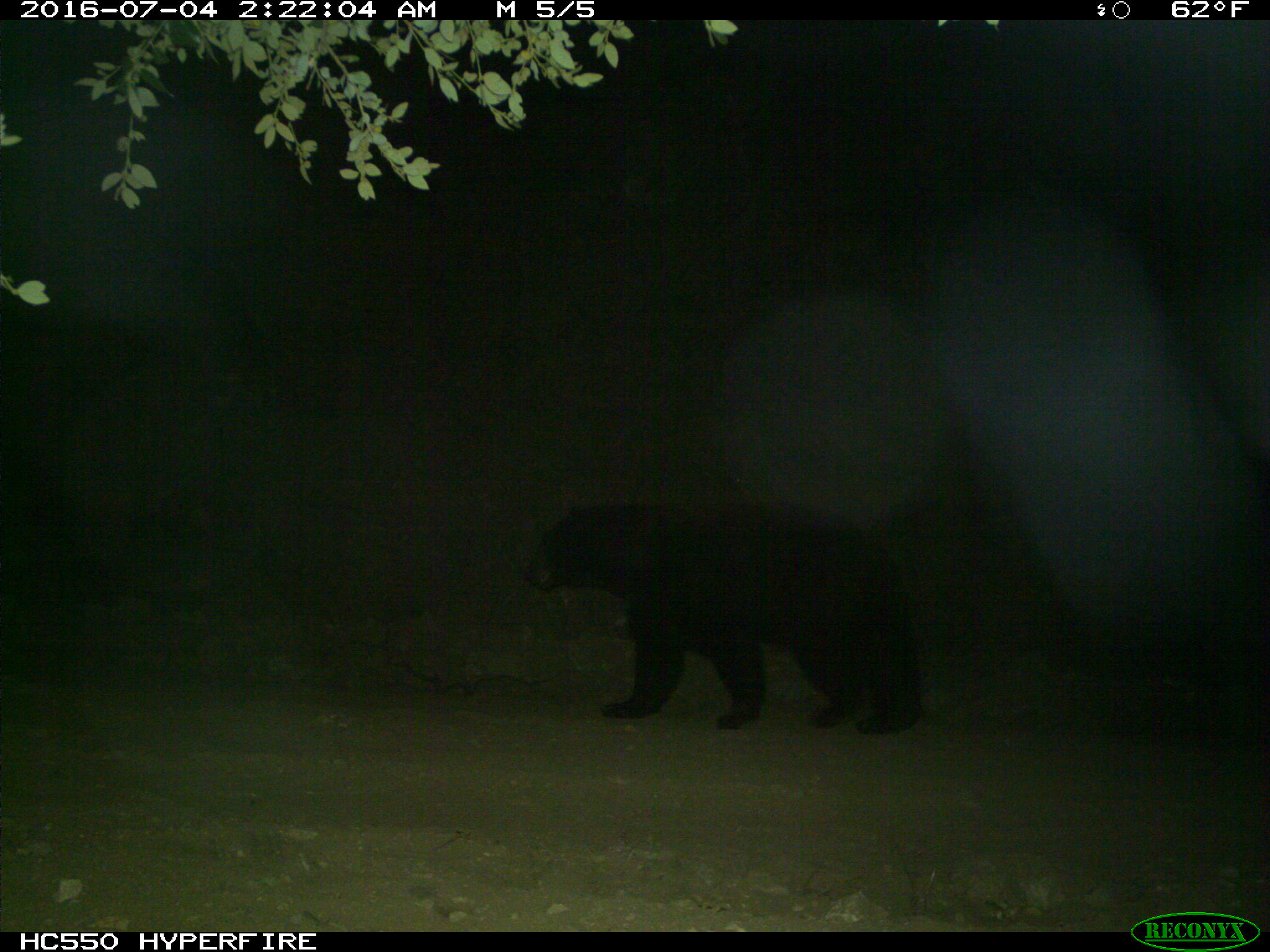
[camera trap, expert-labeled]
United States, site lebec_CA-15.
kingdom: Animalia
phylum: Chordata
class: Mammalia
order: Carnivora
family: Ursidae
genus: Ursus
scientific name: Ursus americanus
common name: american black bear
Ursus americanus (american black bear).